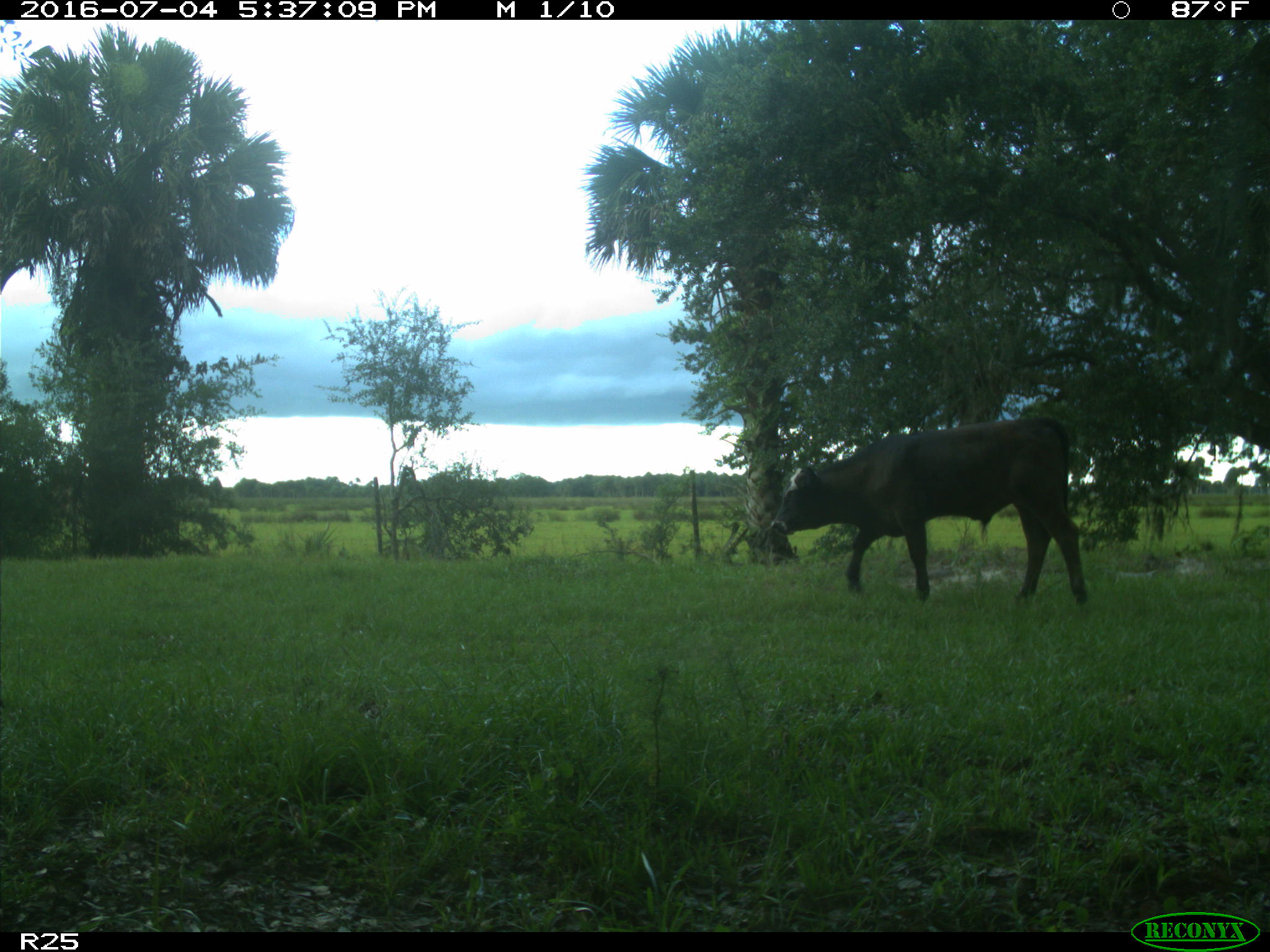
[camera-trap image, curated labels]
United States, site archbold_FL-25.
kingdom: Animalia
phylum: Chordata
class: Mammalia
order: Artiodactyla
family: Bovidae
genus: Bos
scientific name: Bos taurus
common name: domestic cow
Bos taurus (domestic cow).